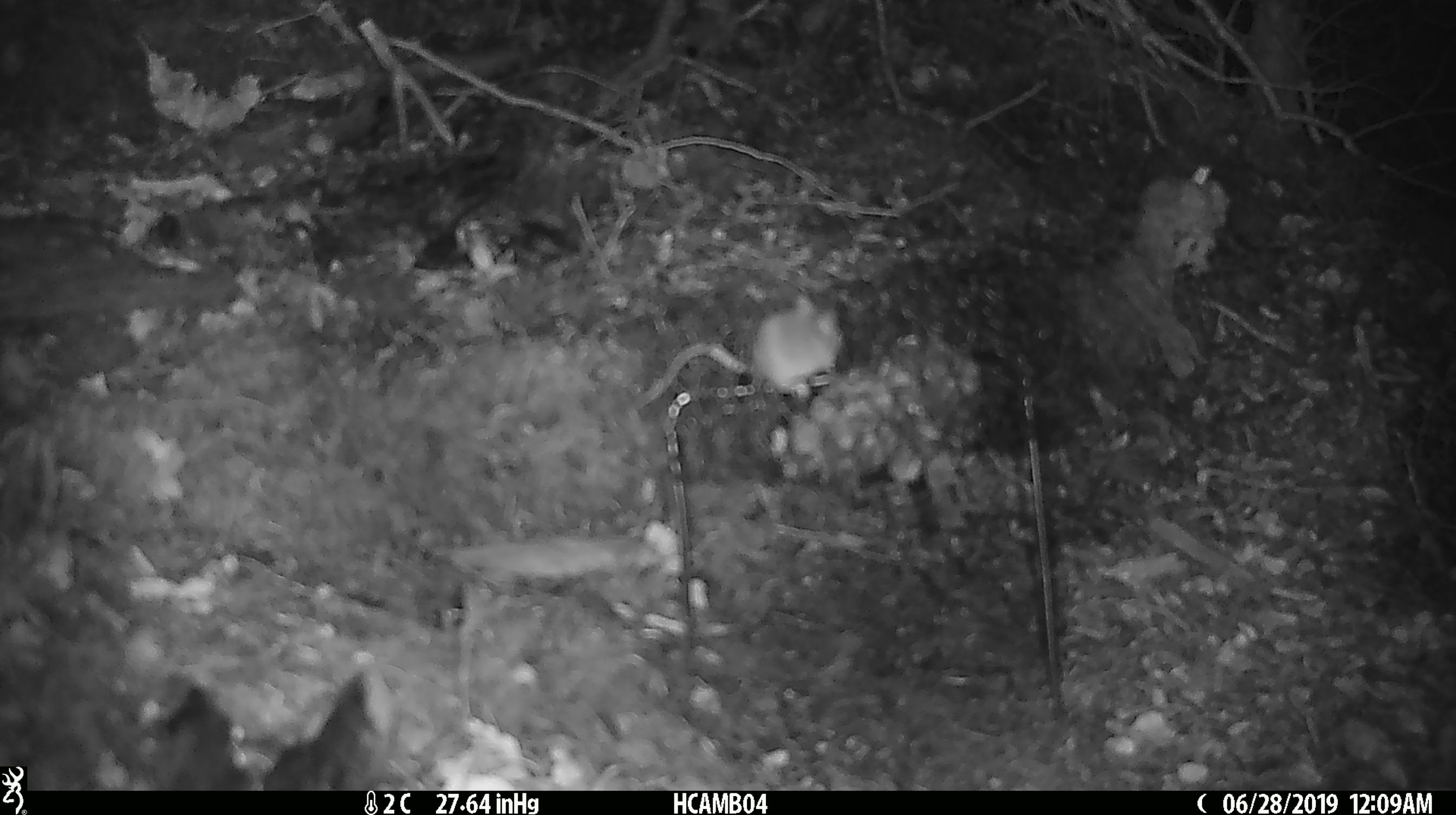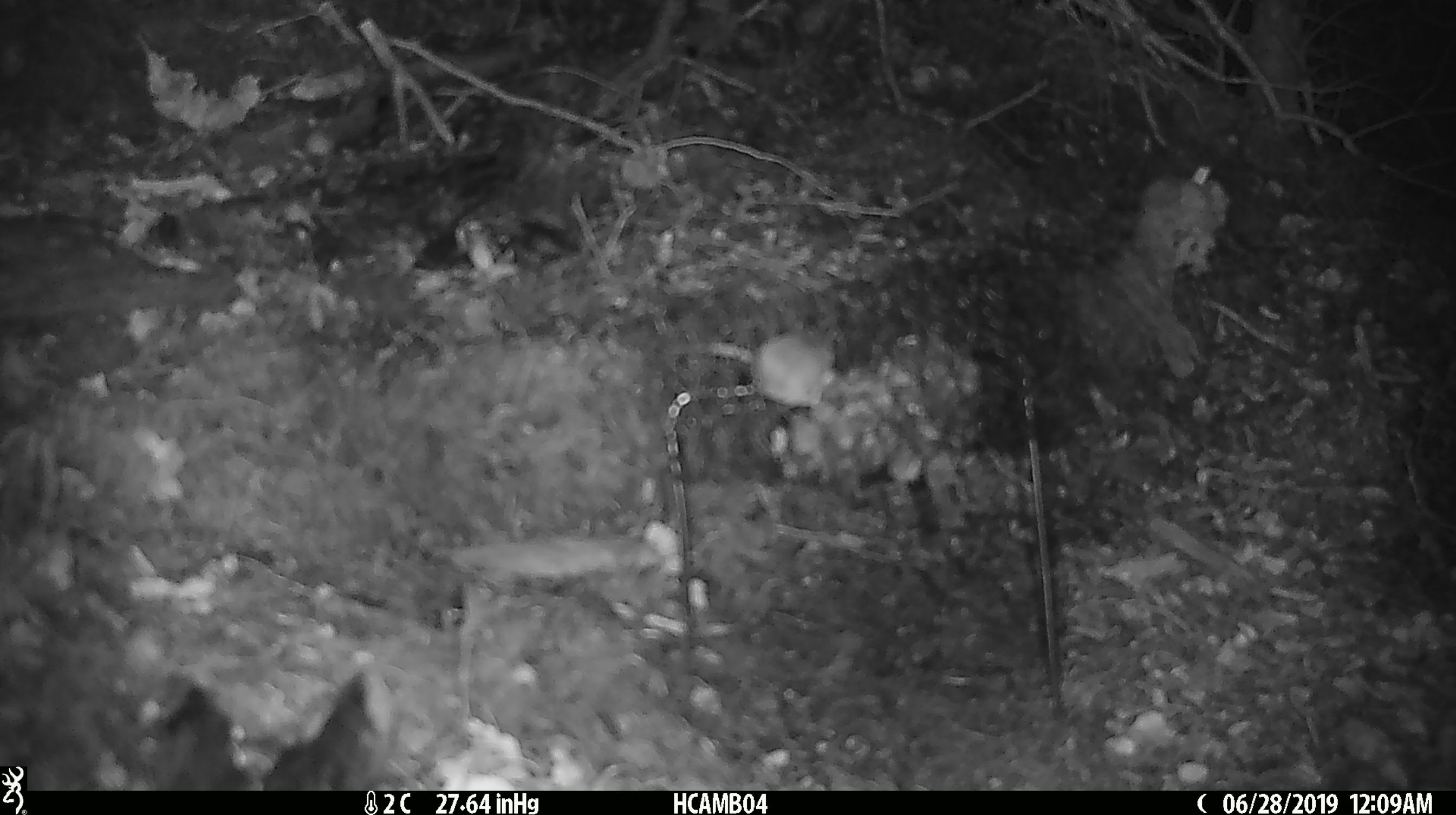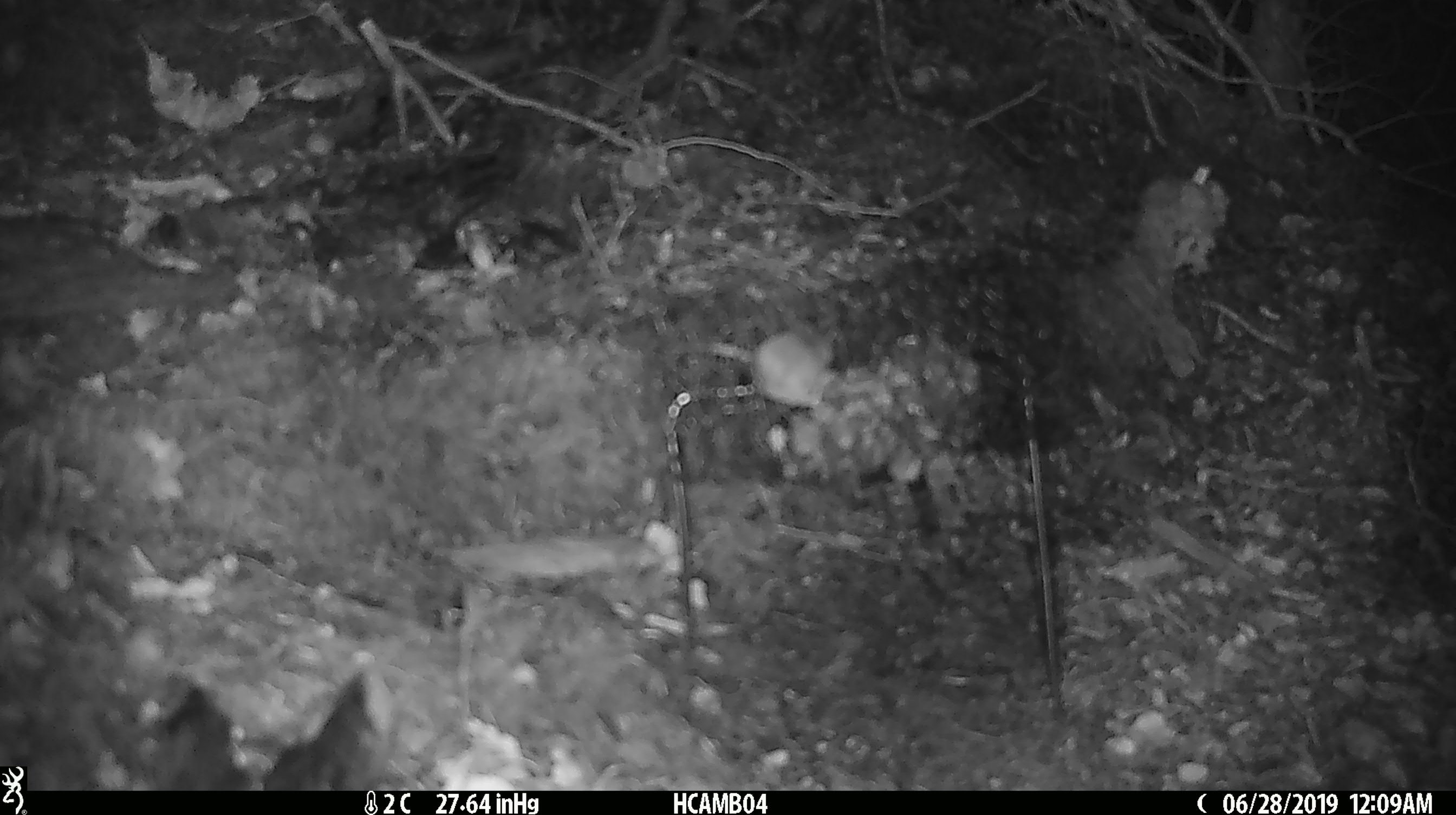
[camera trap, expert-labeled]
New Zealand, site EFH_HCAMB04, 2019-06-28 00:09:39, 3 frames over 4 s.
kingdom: Animalia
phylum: Chordata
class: Mammalia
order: Rodentia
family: Muridae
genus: Mus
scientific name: Mus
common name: mouse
Mouse (Mus).